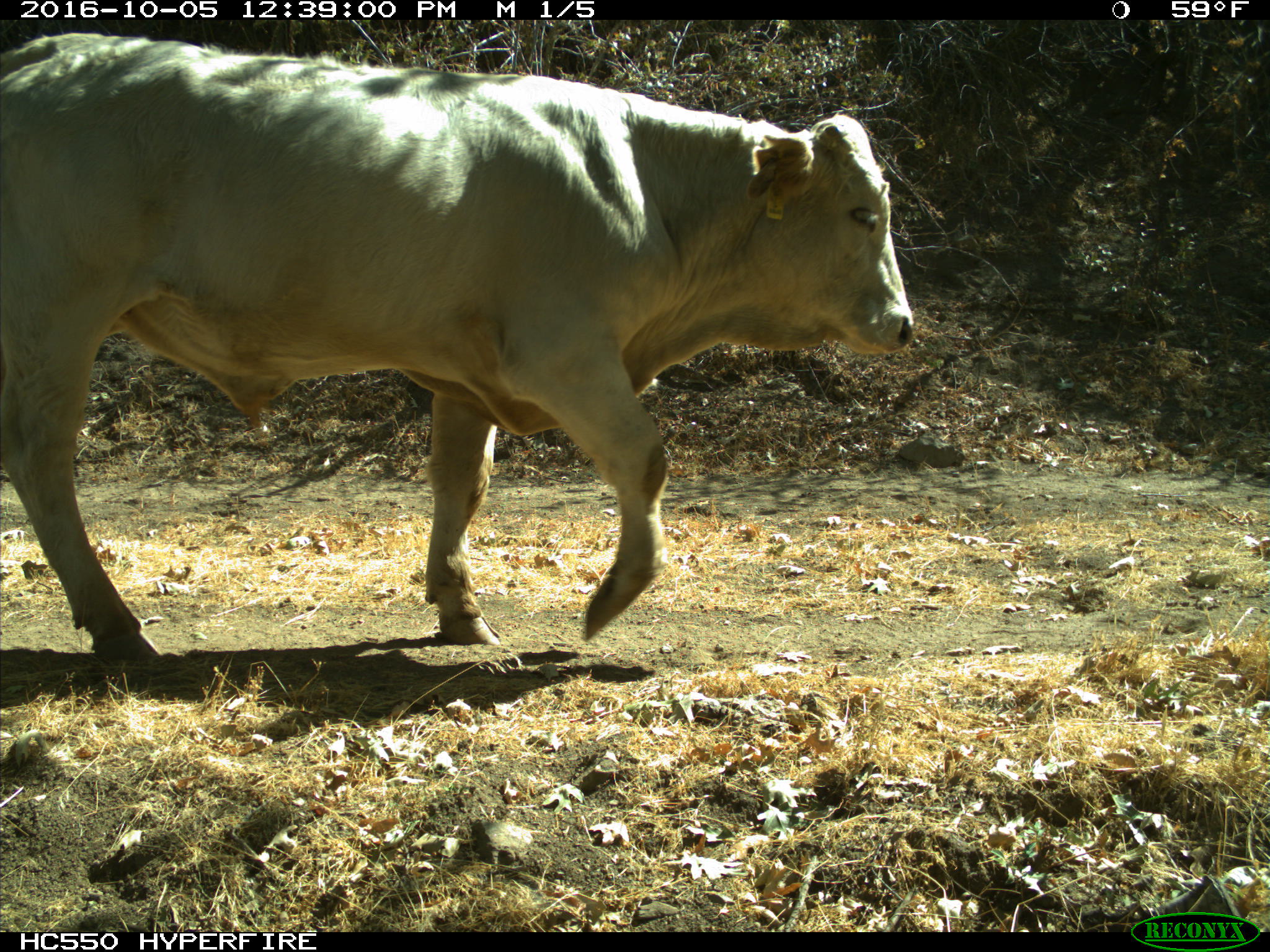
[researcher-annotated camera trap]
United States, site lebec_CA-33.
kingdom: Animalia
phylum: Chordata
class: Mammalia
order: Artiodactyla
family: Bovidae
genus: Bos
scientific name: Bos taurus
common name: domestic cow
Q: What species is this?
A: Bos taurus (domestic cow).